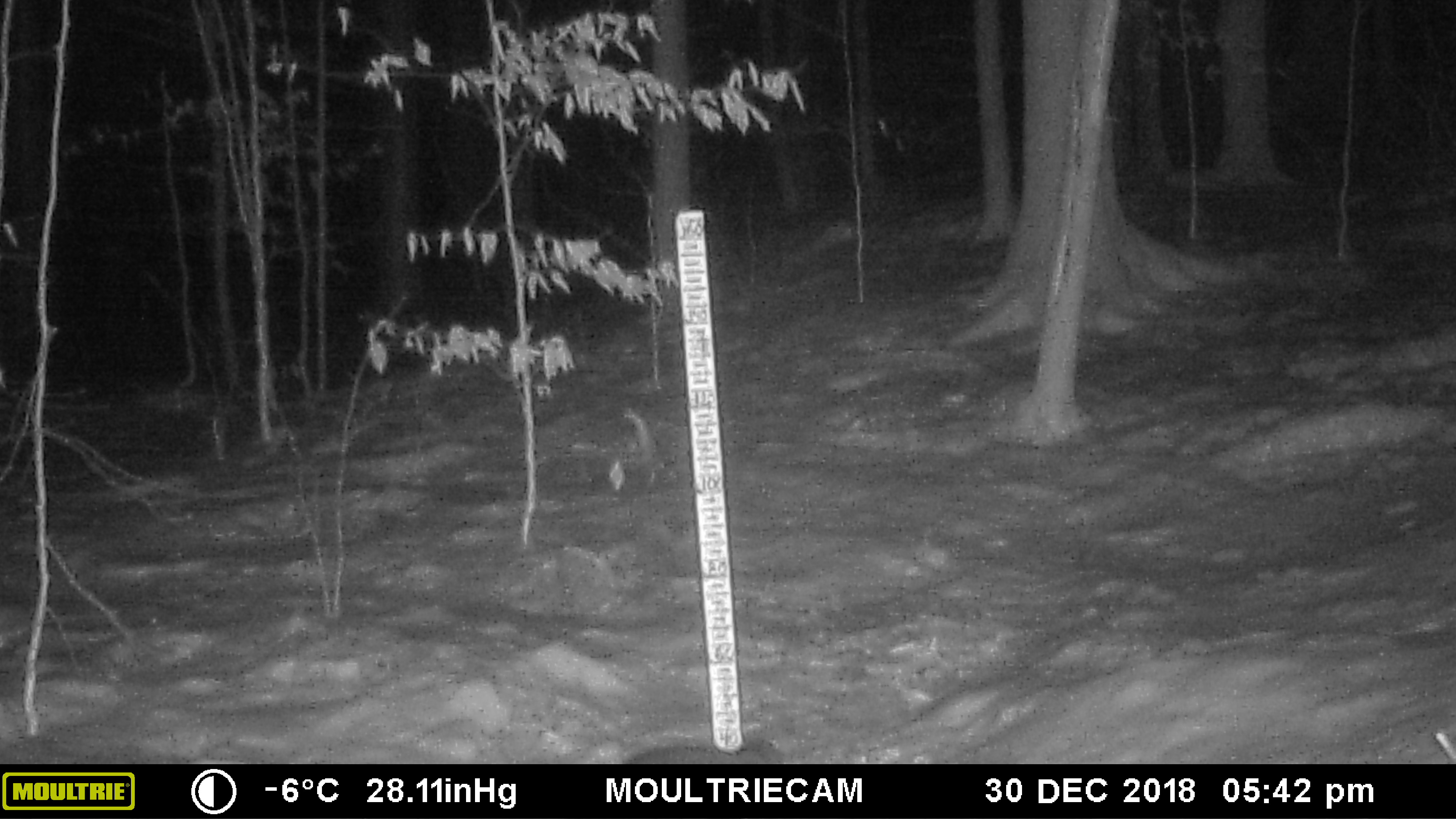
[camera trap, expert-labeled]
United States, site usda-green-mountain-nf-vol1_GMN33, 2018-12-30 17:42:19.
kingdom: Animalia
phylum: Chordata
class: Mammalia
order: Carnivora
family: Mustelidae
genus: Pekania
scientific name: Pekania pennanti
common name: fisher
Fisher (Pekania pennanti).